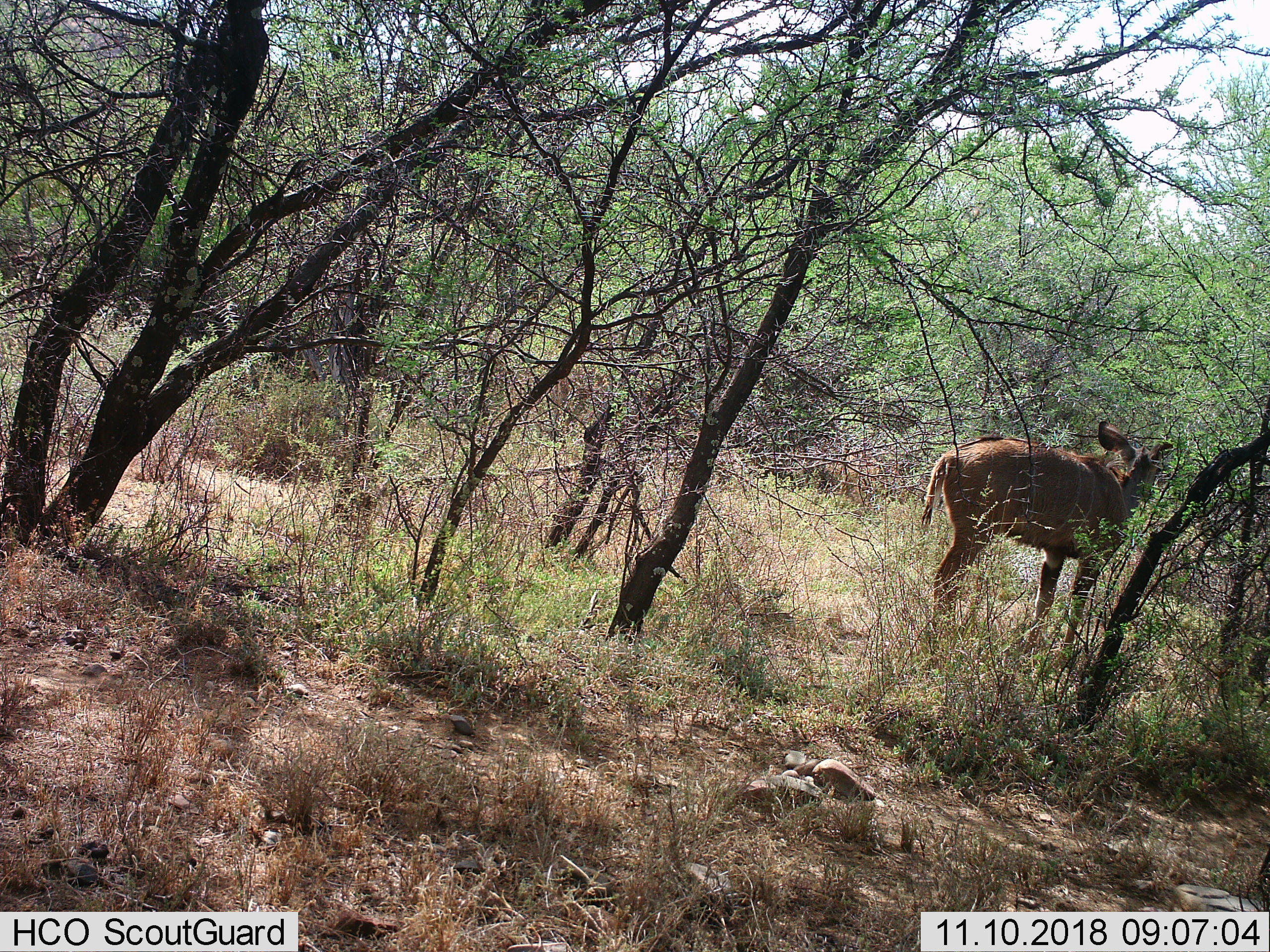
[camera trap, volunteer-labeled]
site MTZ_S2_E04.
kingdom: Animalia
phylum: Chordata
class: Mammalia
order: Artiodactyla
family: Bovidae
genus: Tragelaphus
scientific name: Tragelaphus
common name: kudu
Kudu (Tragelaphus), count 1. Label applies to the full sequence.